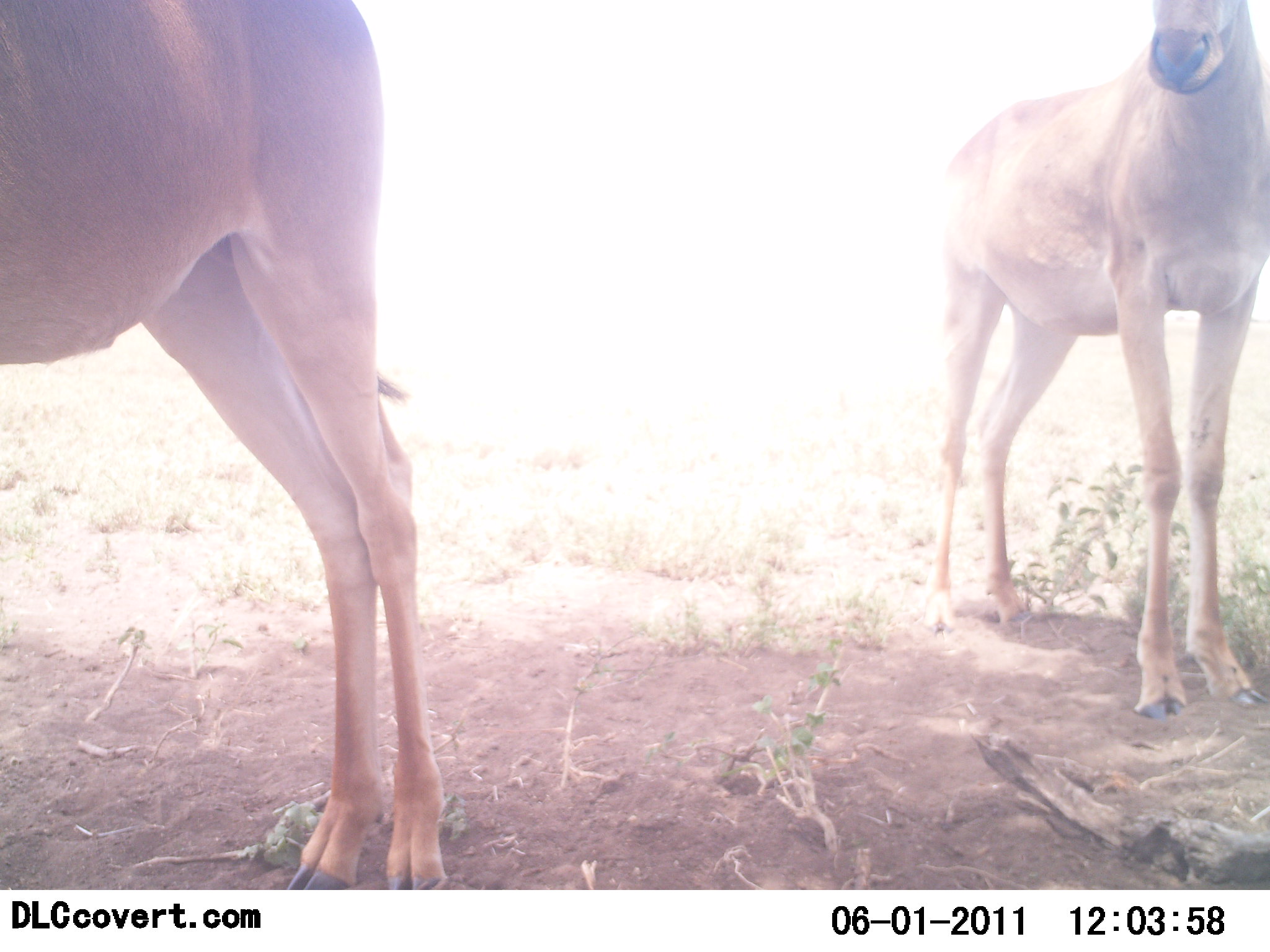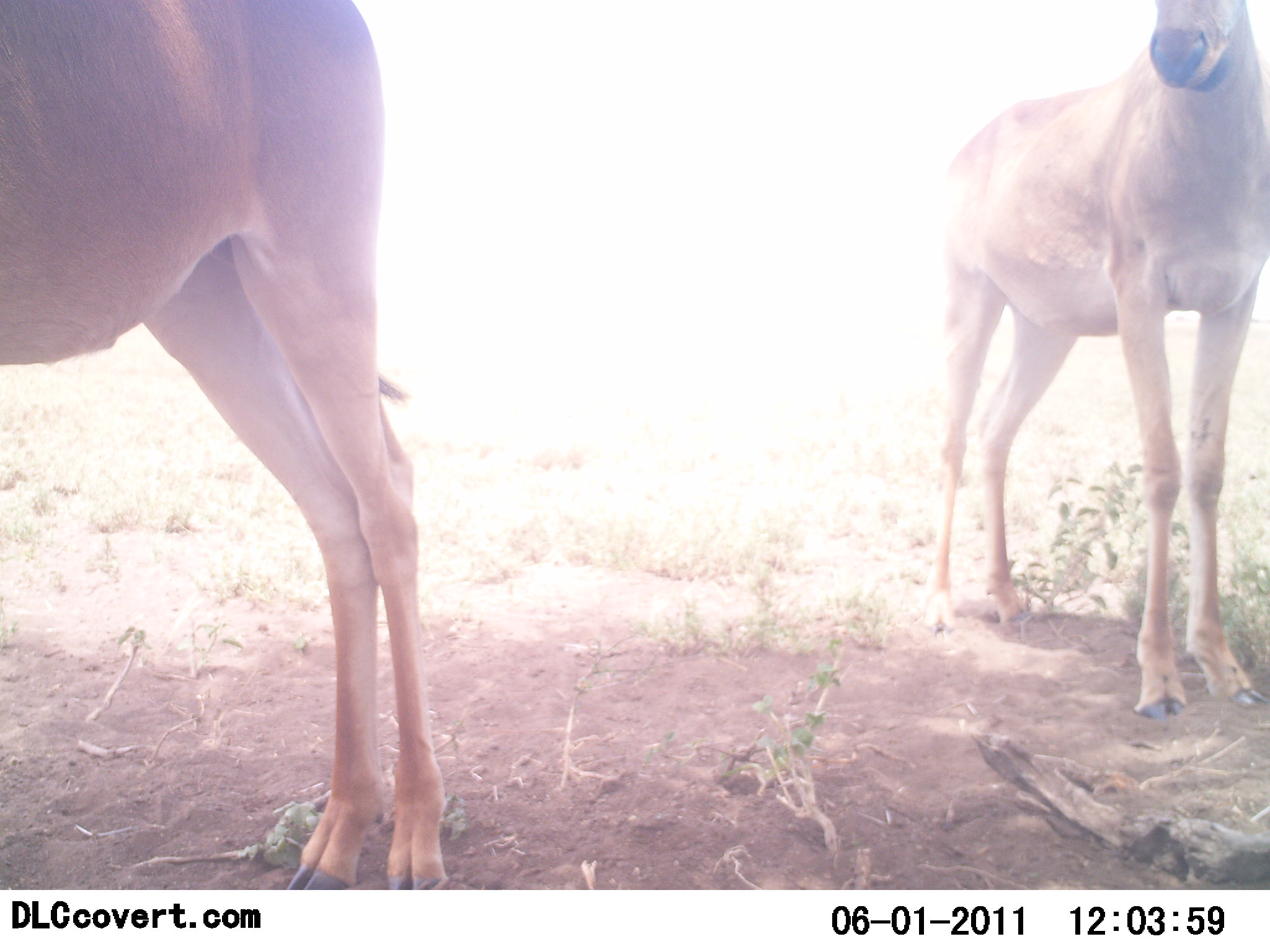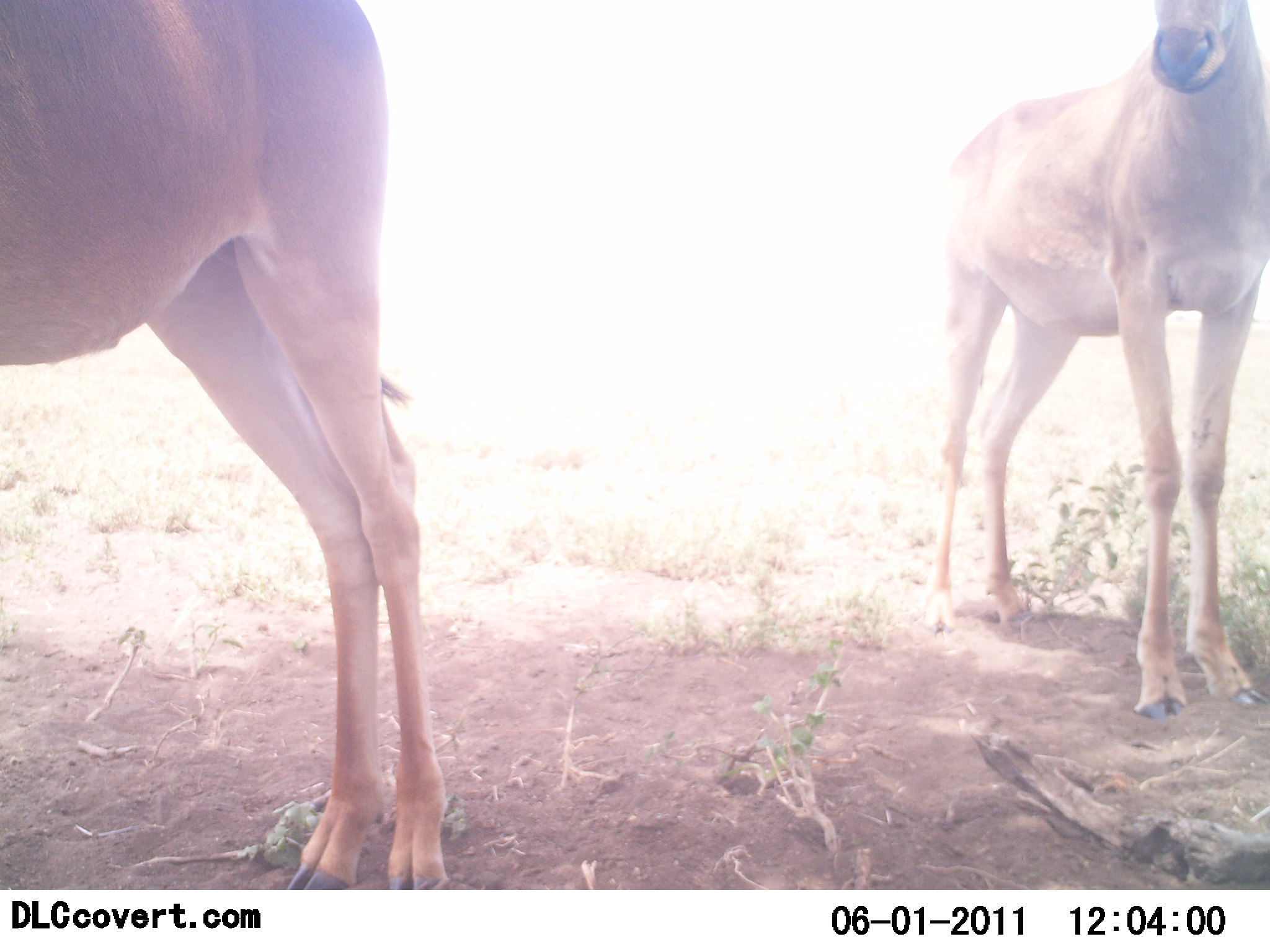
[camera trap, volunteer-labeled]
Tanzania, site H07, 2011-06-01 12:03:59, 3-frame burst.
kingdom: Animalia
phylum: Chordata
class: Mammalia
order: Artiodactyla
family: Bovidae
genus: Alcelaphus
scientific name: Alcelaphus buselaphus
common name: hartebeest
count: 2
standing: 90%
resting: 0%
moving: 10%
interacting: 0%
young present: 10%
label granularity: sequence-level